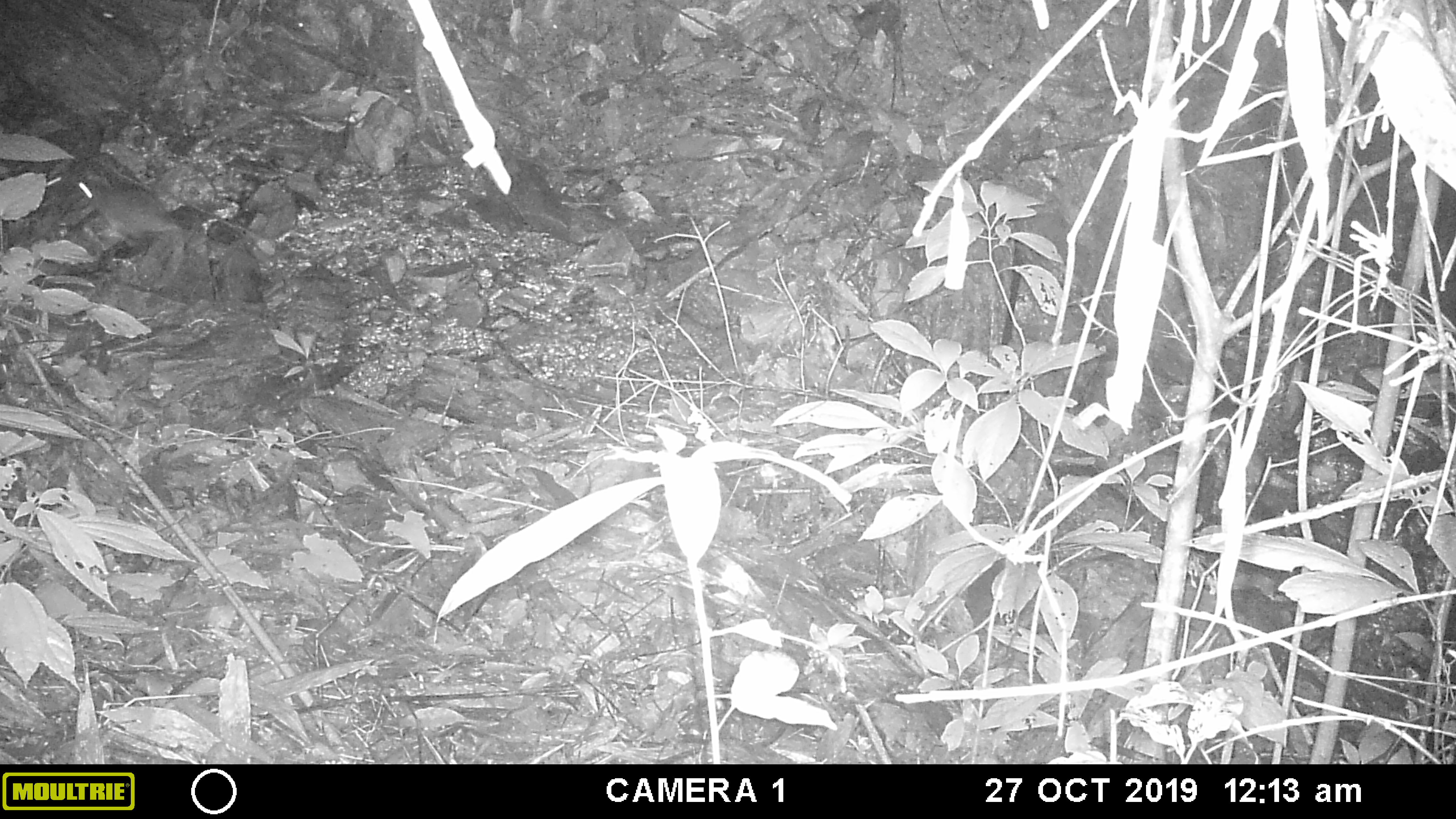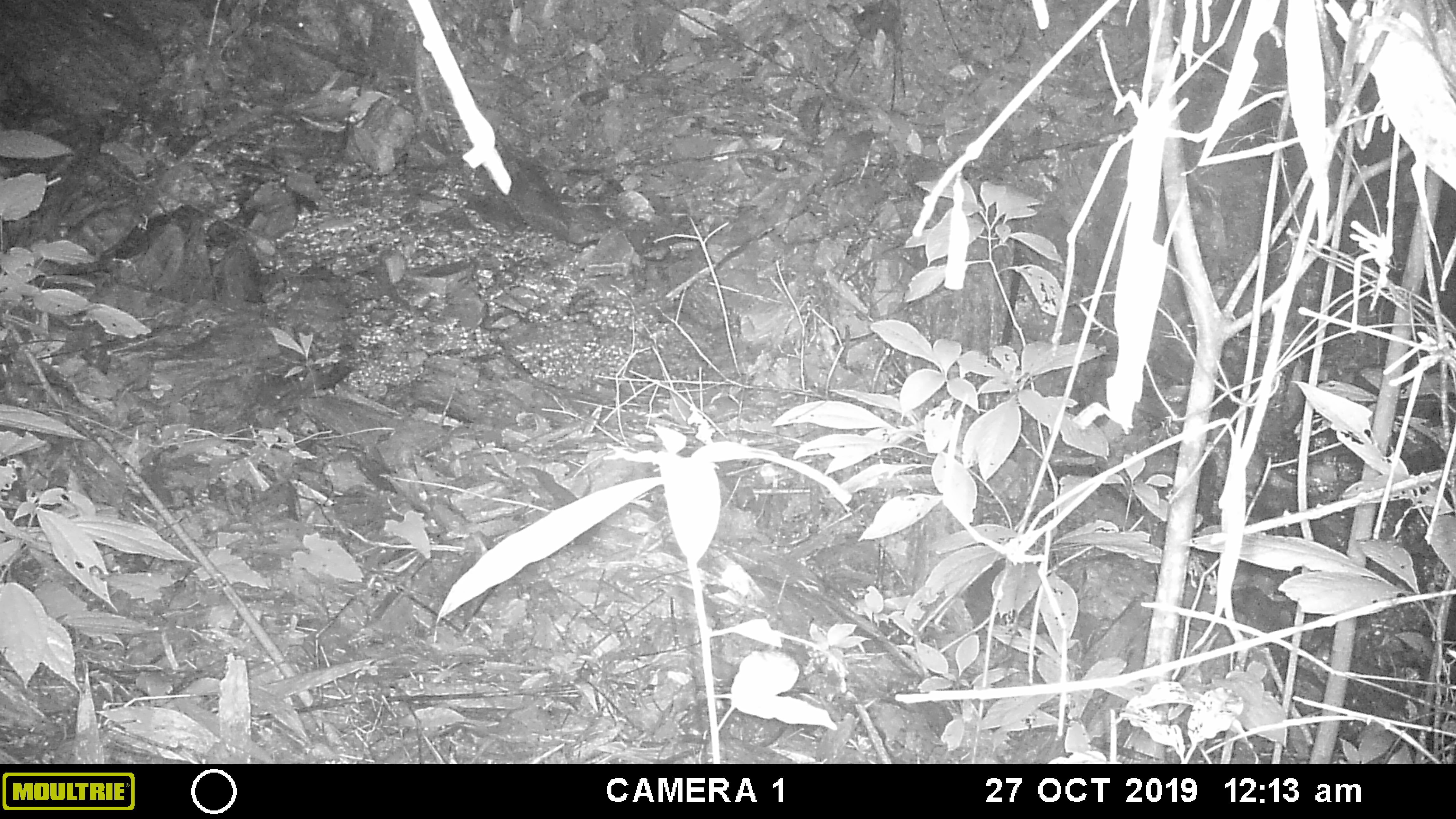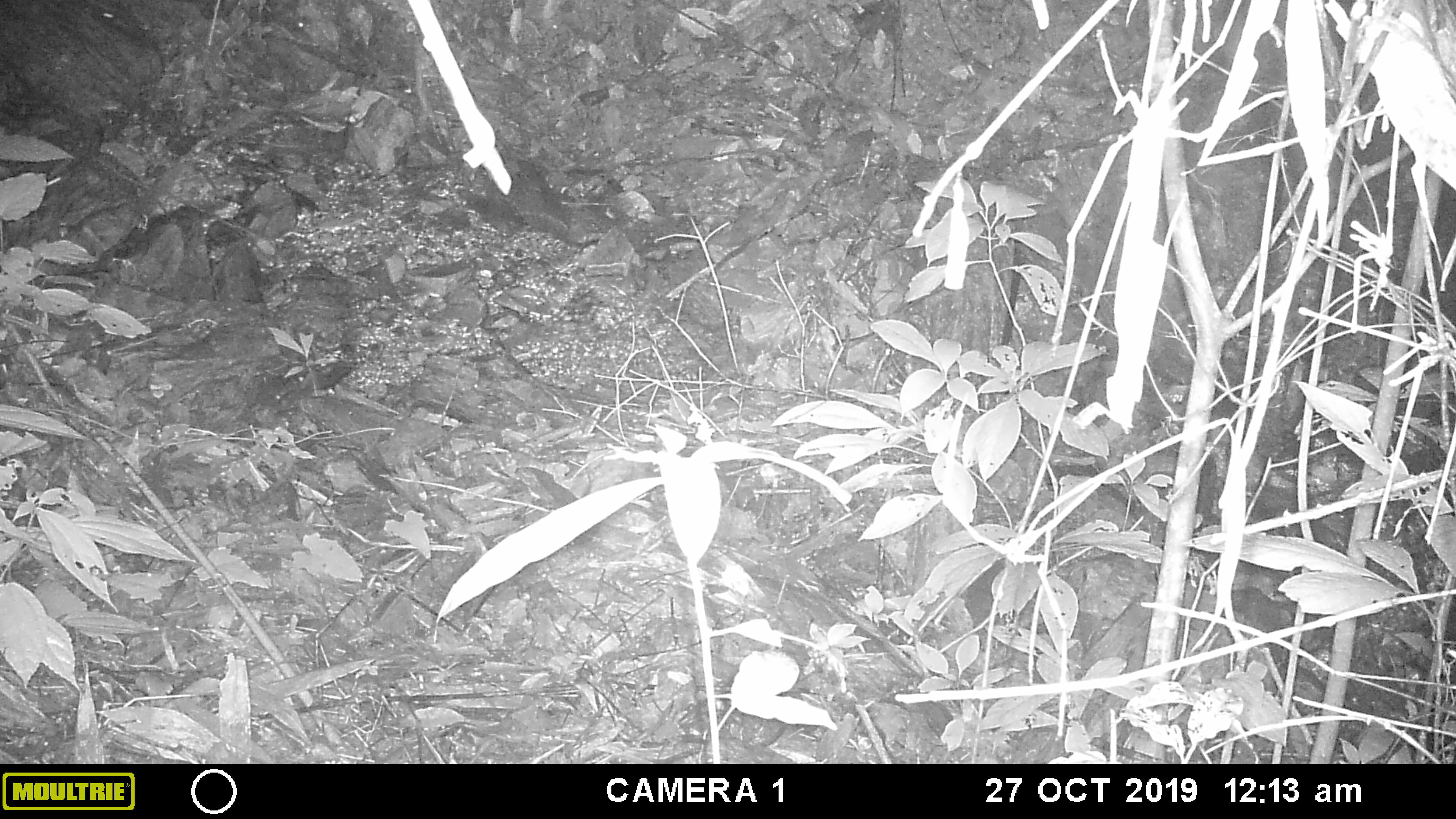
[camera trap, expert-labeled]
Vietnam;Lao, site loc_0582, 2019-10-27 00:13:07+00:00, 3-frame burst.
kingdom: Animalia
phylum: Chordata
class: Mammalia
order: Rodentia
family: Muridae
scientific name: Muridae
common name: old-world mice and rats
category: unidentified murid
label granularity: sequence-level